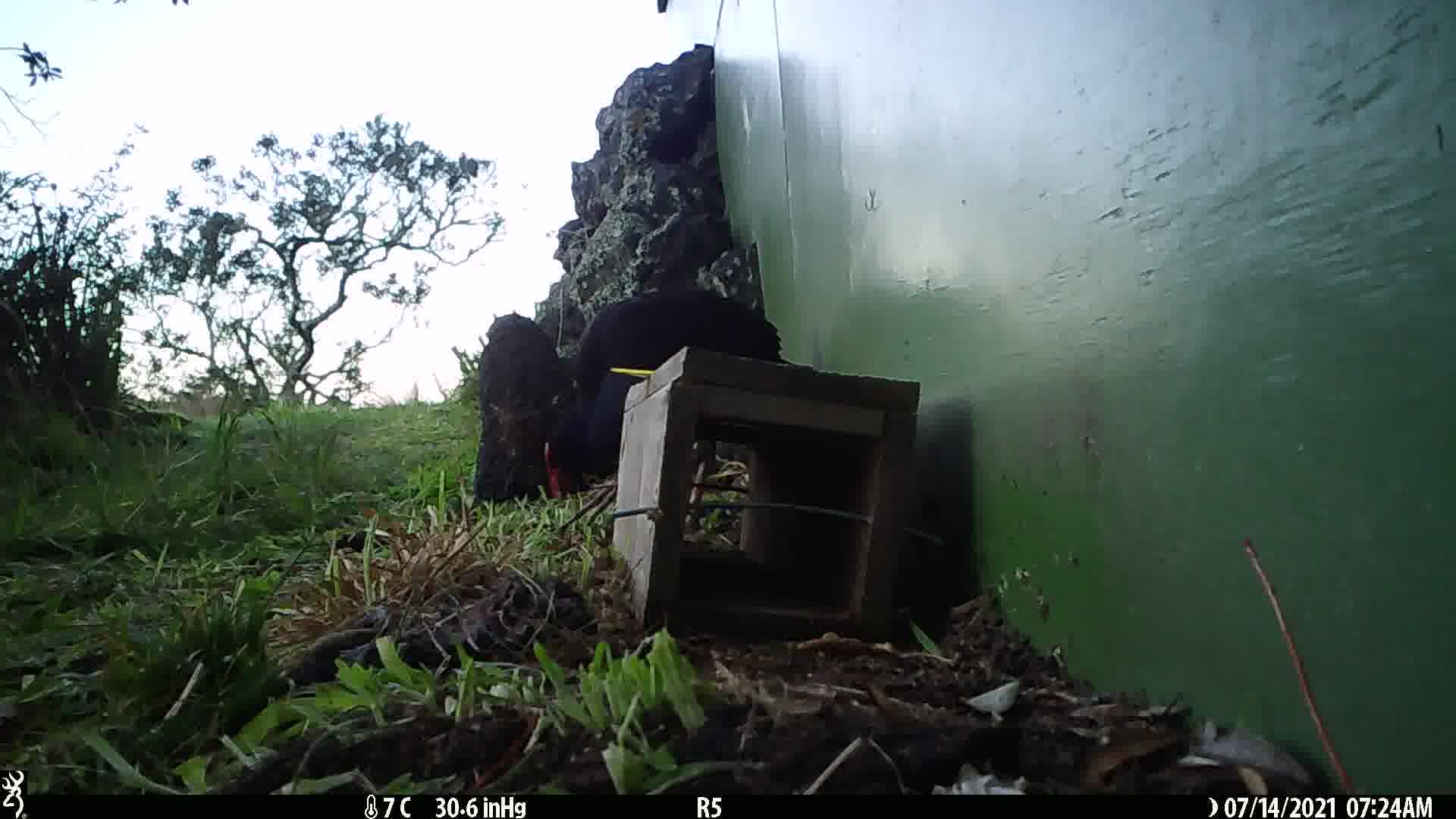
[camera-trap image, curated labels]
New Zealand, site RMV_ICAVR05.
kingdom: Animalia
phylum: Chordata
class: Aves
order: Gruiformes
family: Rallidae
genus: Porphyrio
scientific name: Porphyrio melanotus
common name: australasian swamphen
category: pukeko